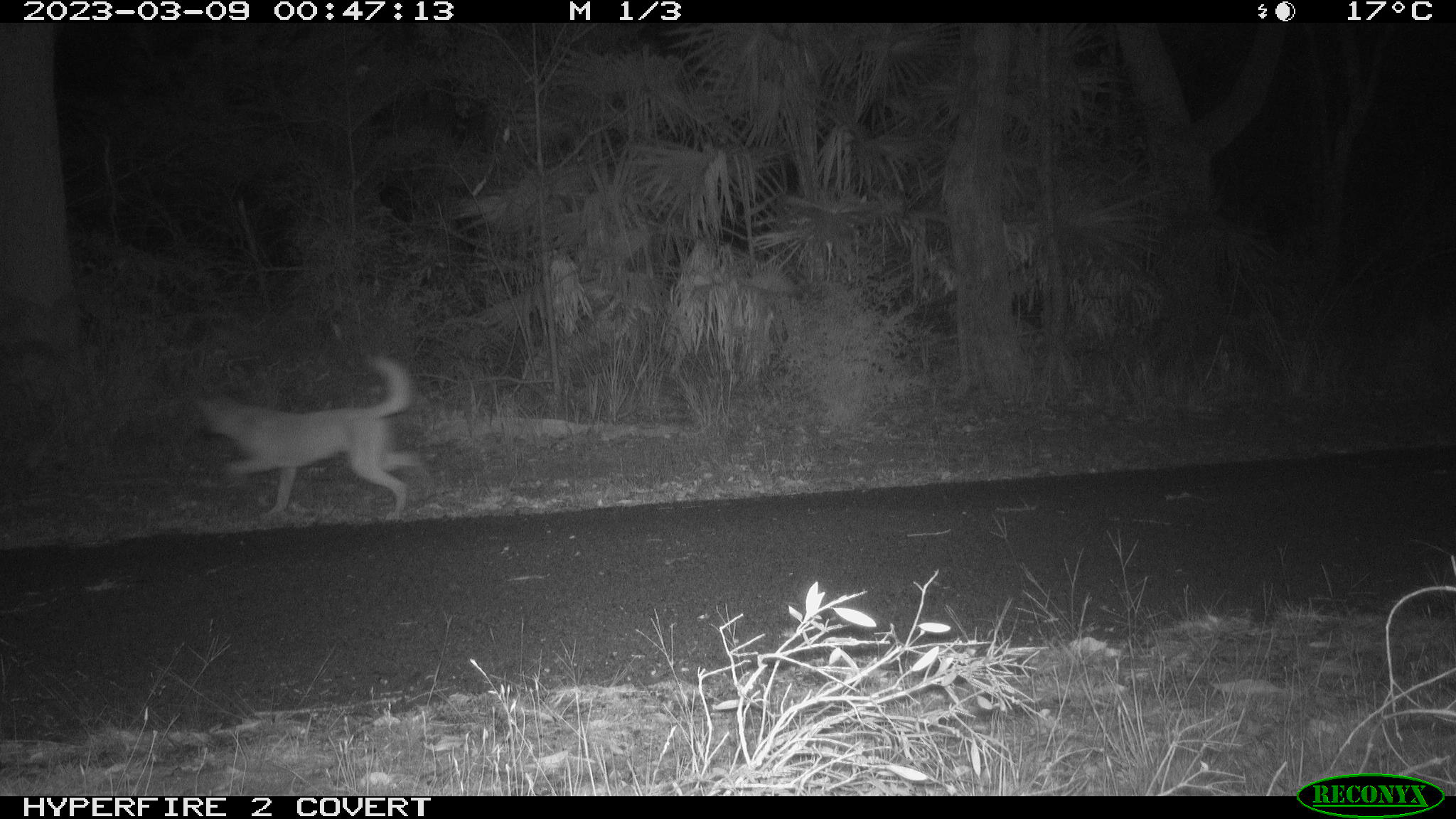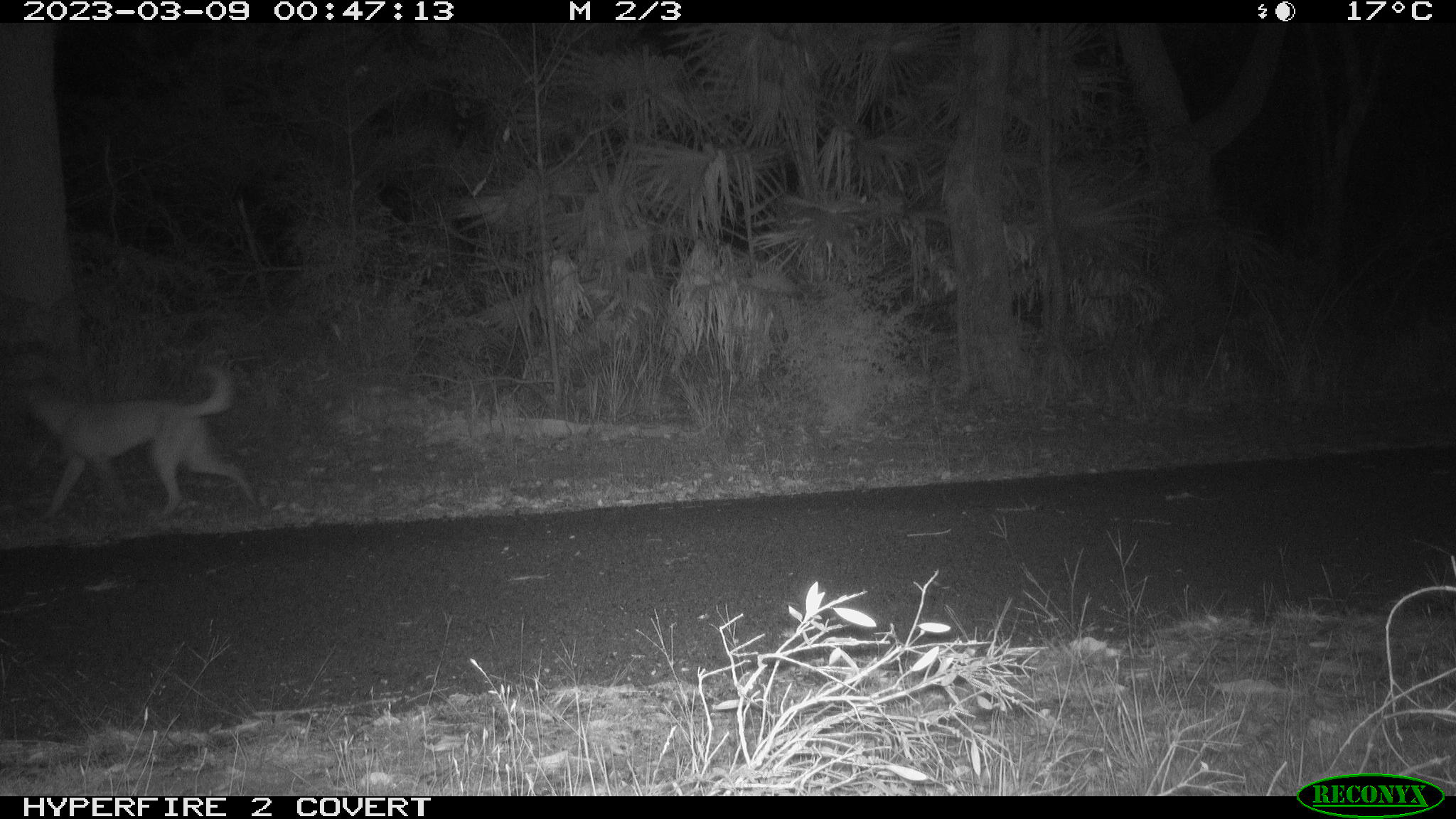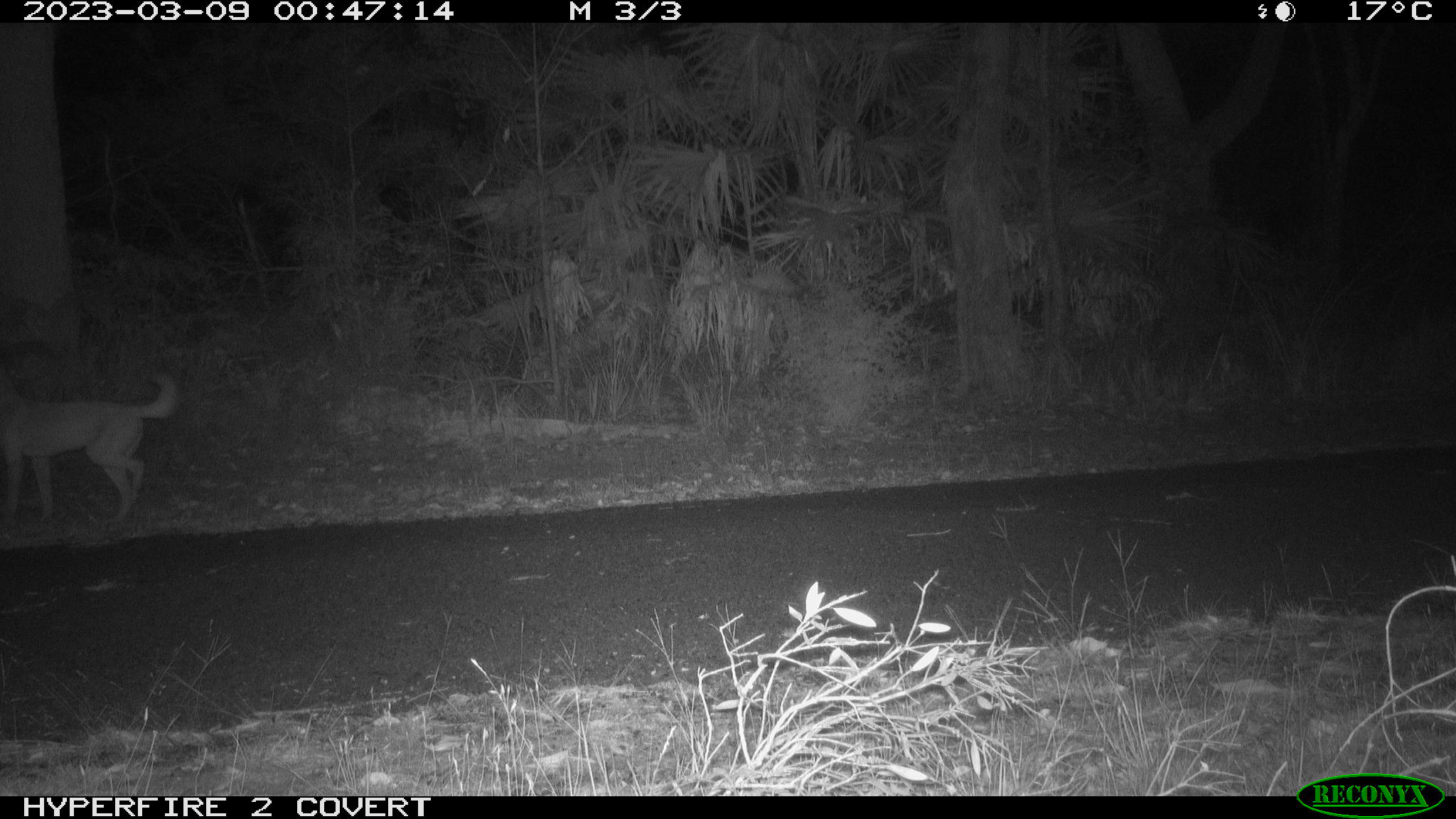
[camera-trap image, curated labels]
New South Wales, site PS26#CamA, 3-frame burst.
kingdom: Animalia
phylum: Chordata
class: Mammalia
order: Carnivora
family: Canidae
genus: Canis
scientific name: Canis familiaris dingo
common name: dingo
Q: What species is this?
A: Dingo (Canis familiaris dingo).